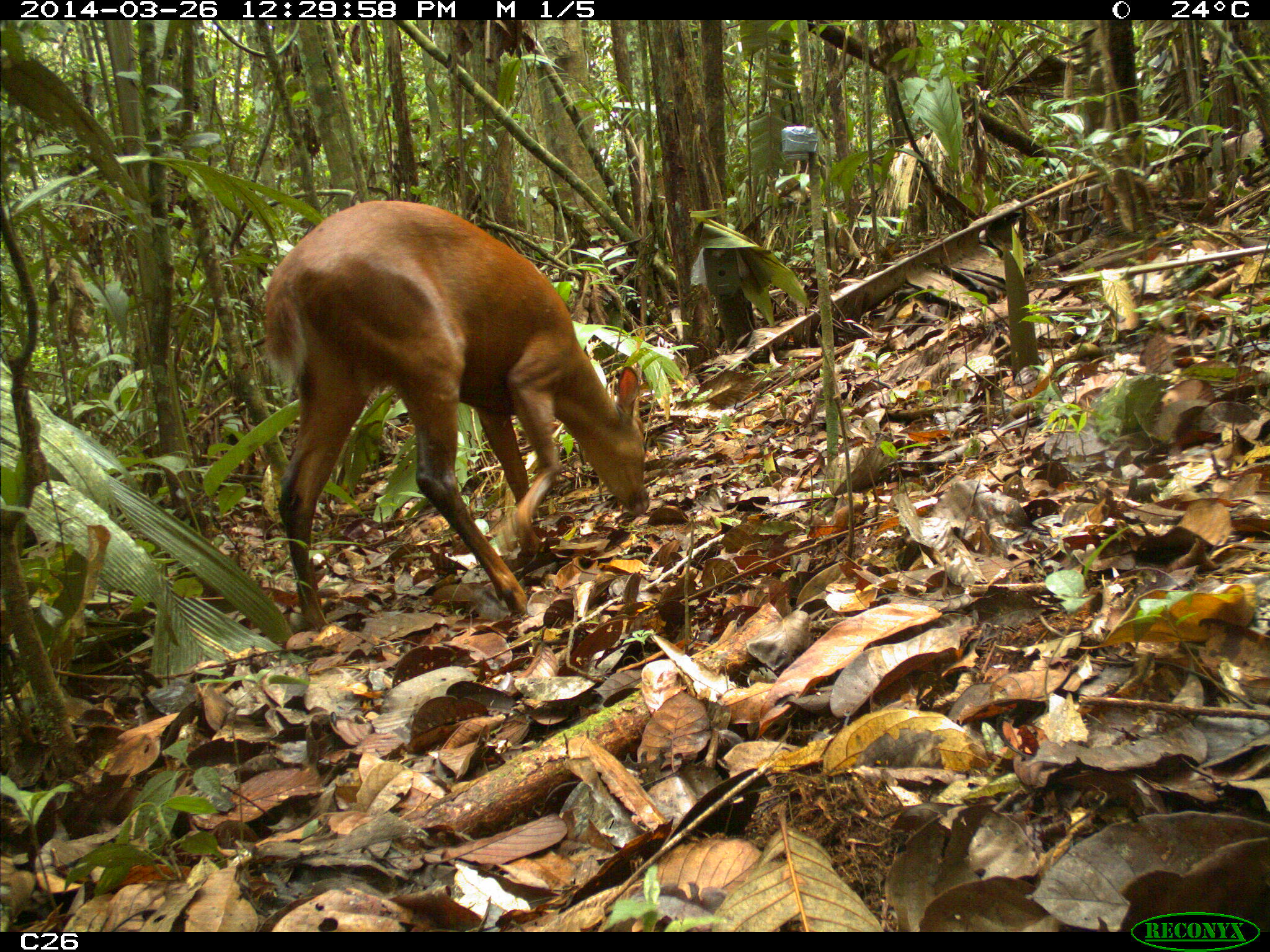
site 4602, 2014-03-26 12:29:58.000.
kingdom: Animalia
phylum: Chordata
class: Mammalia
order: Artiodactyla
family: Cervidae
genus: Mazama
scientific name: Mazama americana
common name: red brocket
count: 1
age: adult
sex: male